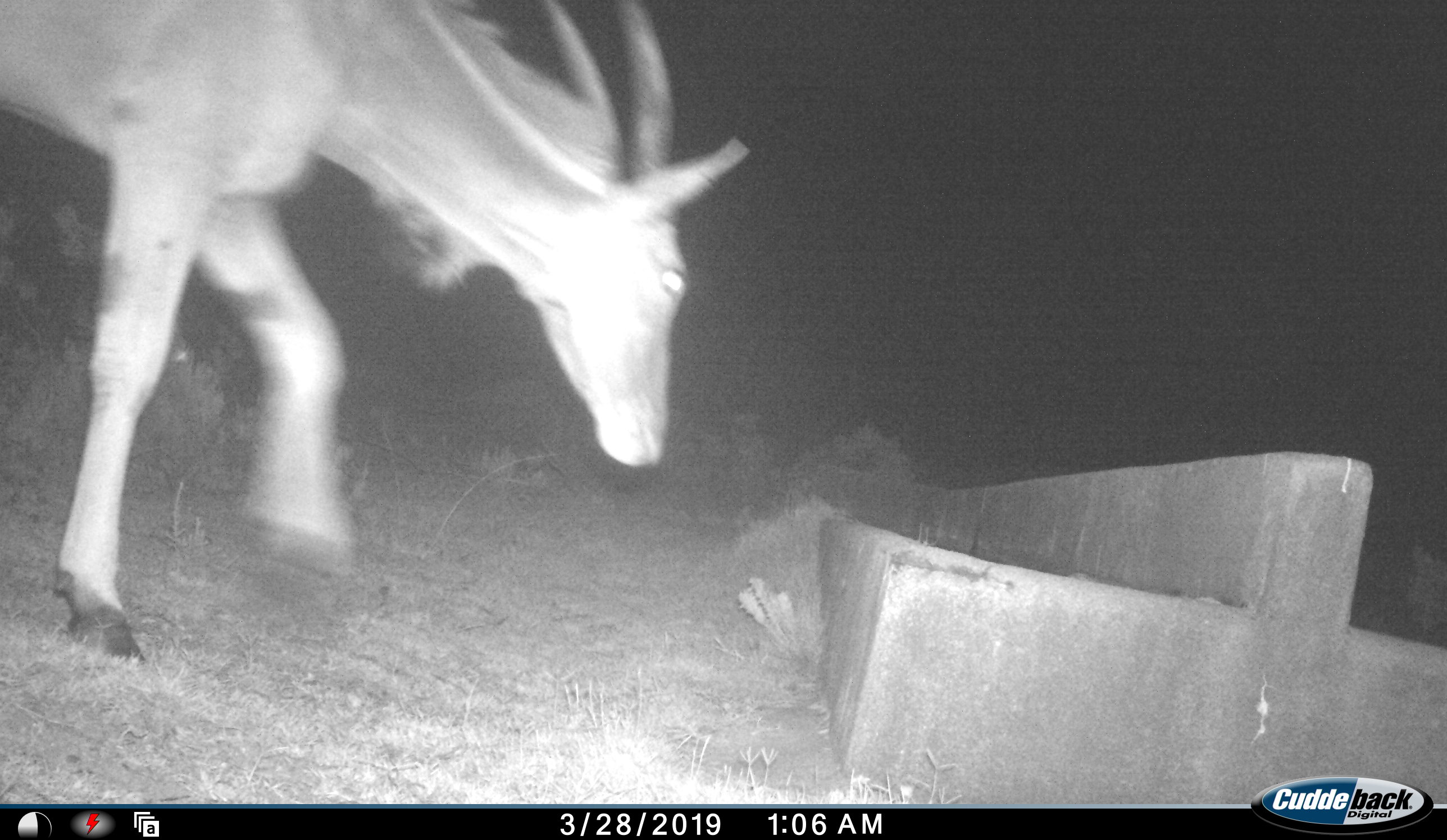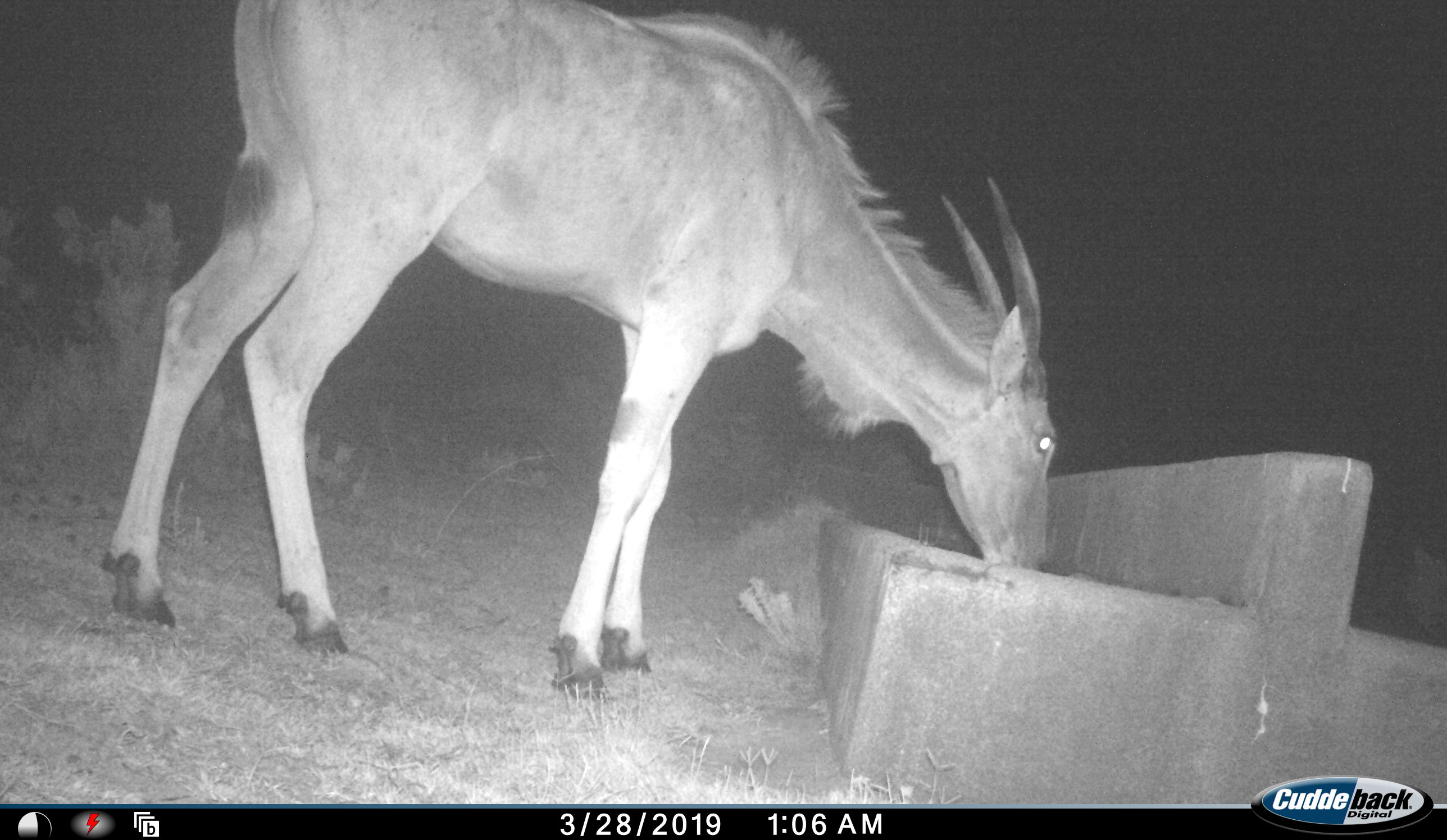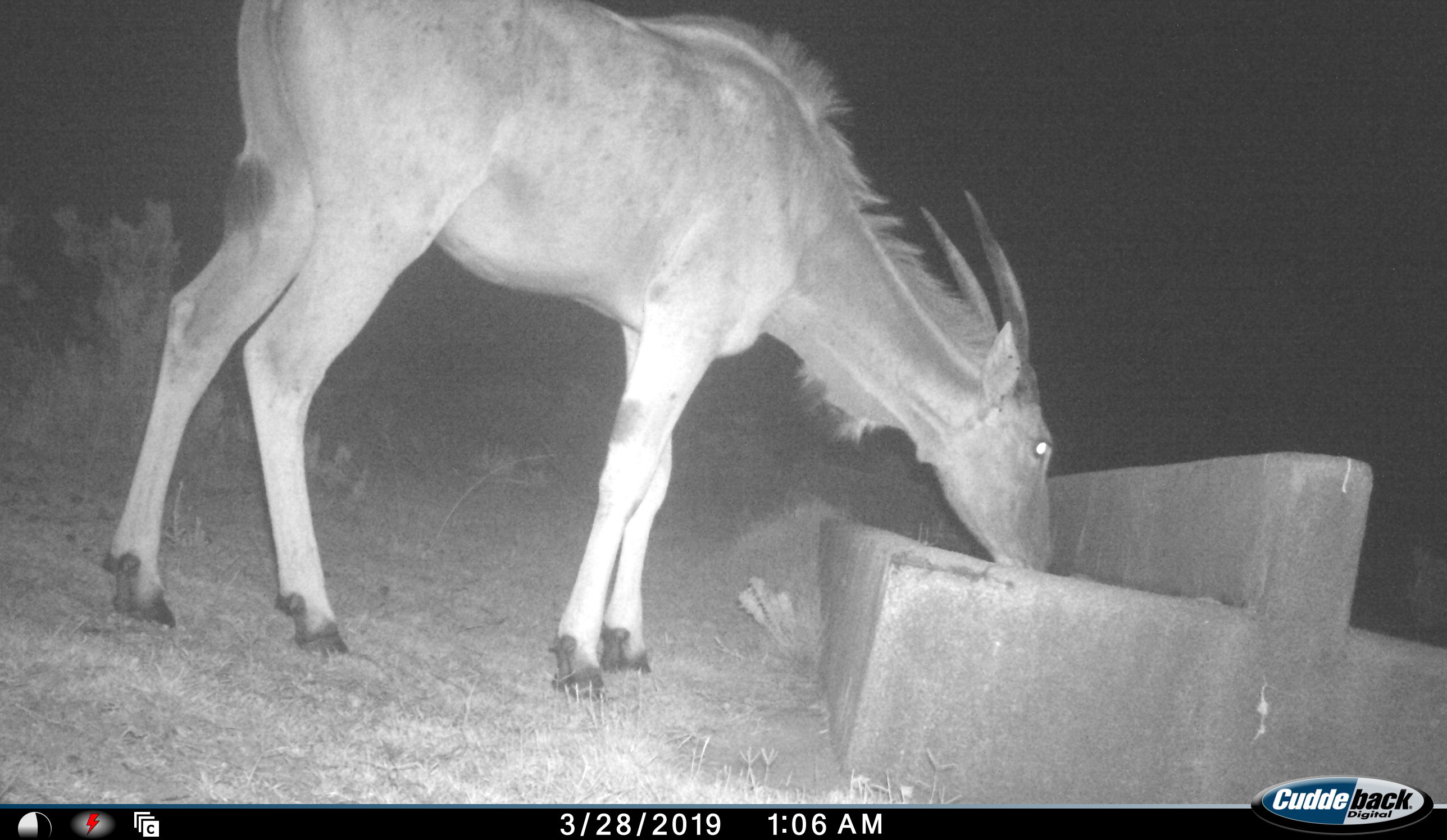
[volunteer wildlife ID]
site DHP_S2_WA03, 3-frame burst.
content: unidentified animal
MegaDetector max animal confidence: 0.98